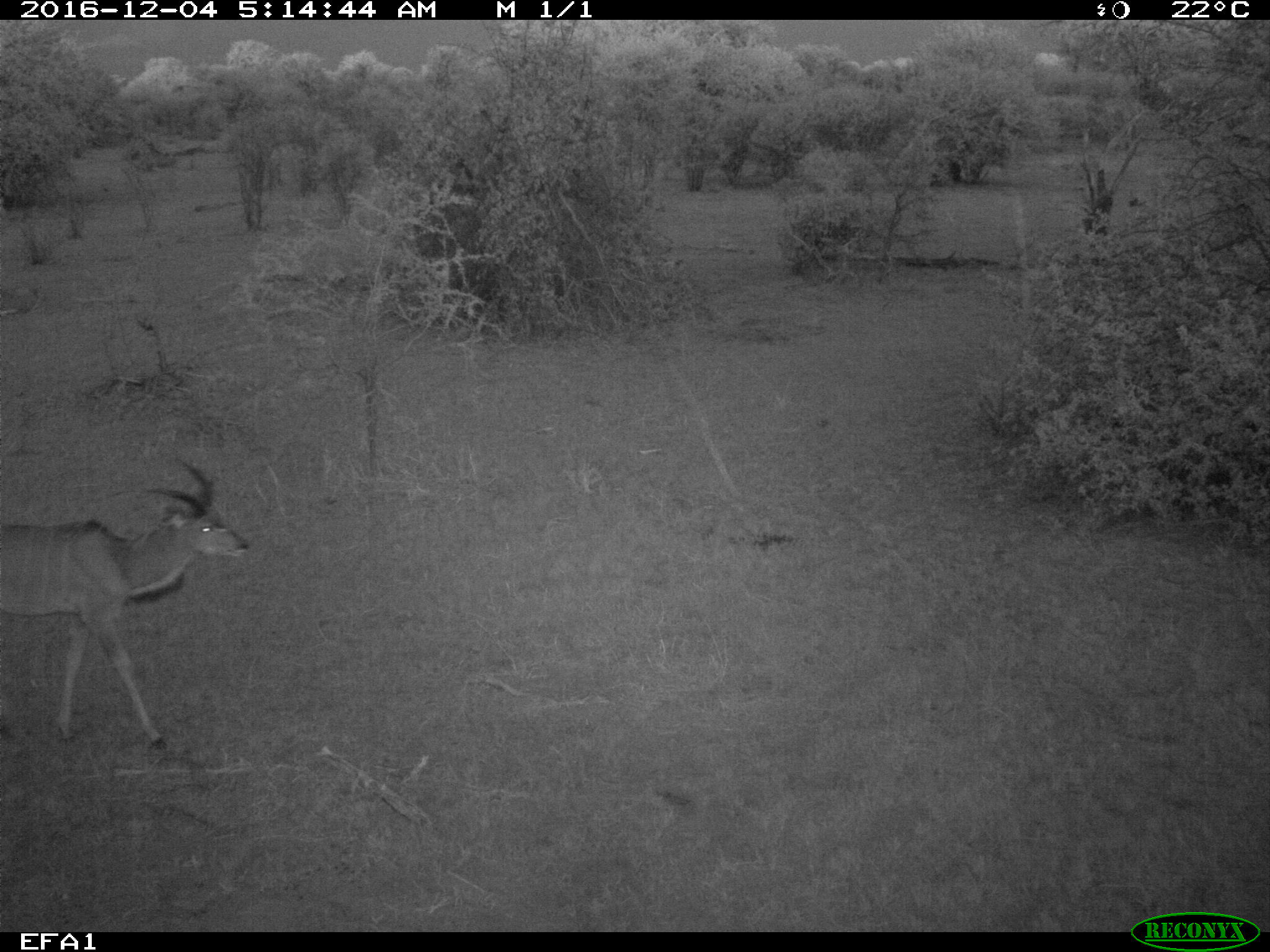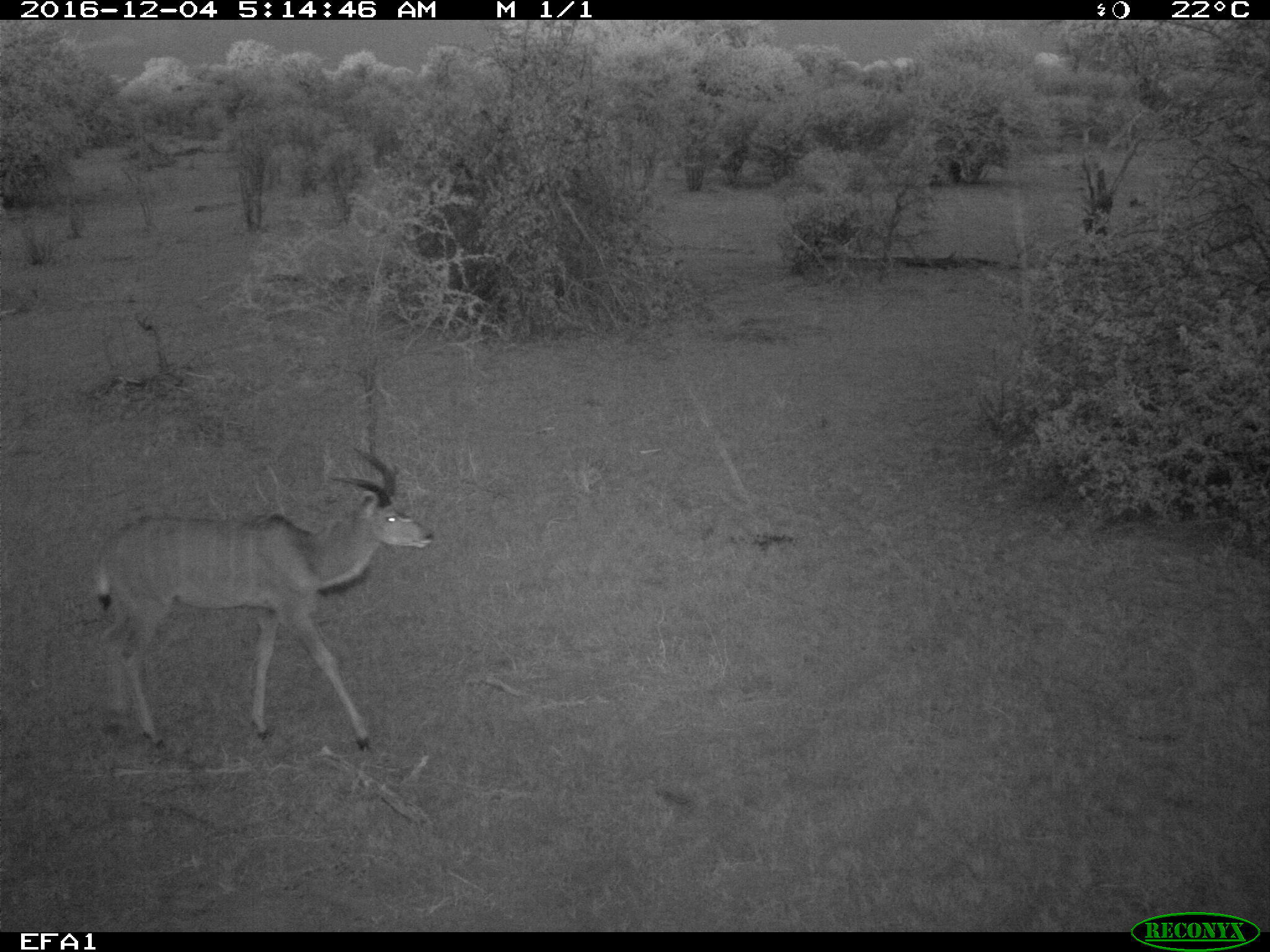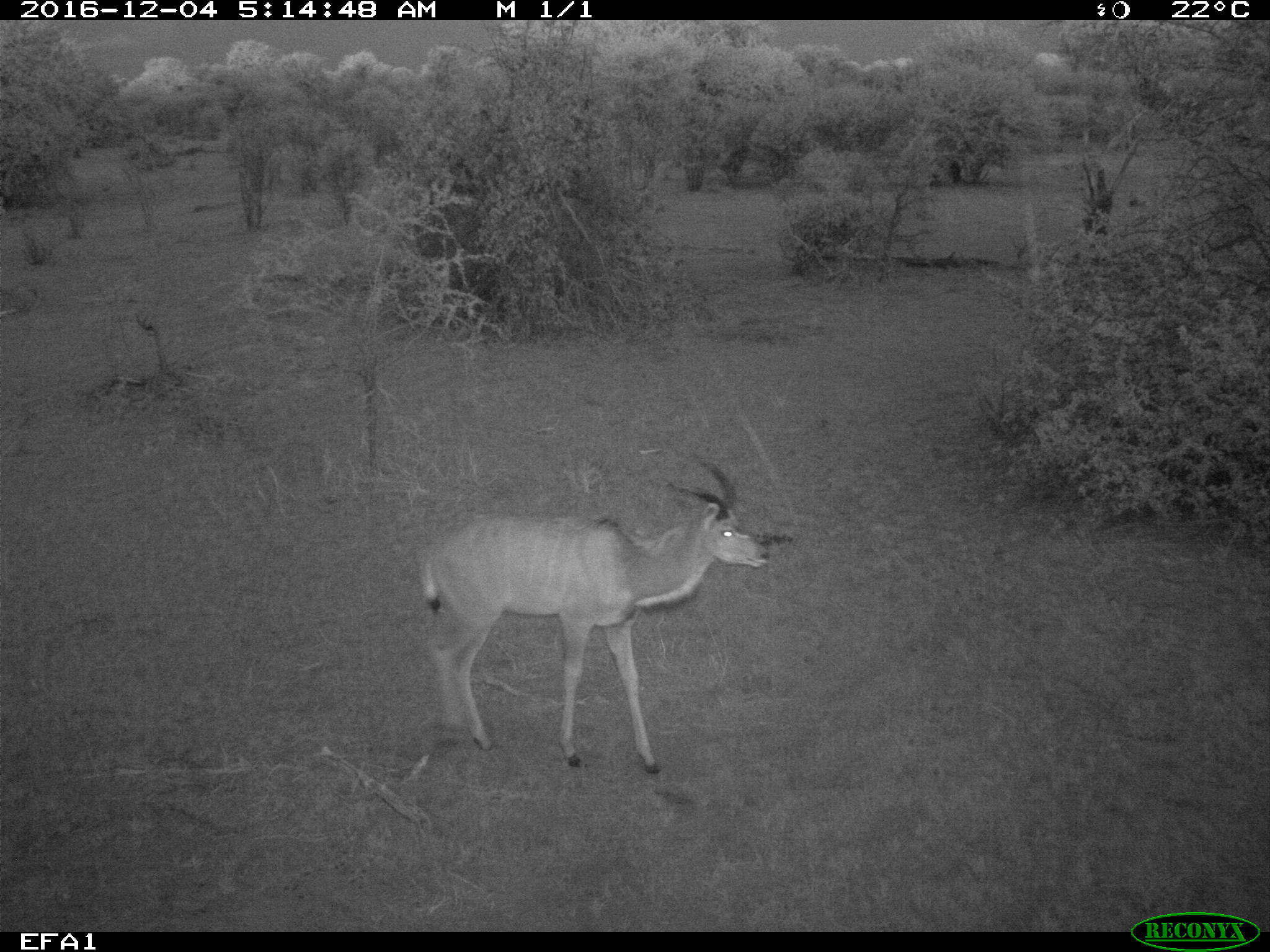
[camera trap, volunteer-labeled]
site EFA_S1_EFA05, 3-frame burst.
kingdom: Animalia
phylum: Chordata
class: Mammalia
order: Artiodactyla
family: Bovidae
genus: Tragelaphus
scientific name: Tragelaphus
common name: kudu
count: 1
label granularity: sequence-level